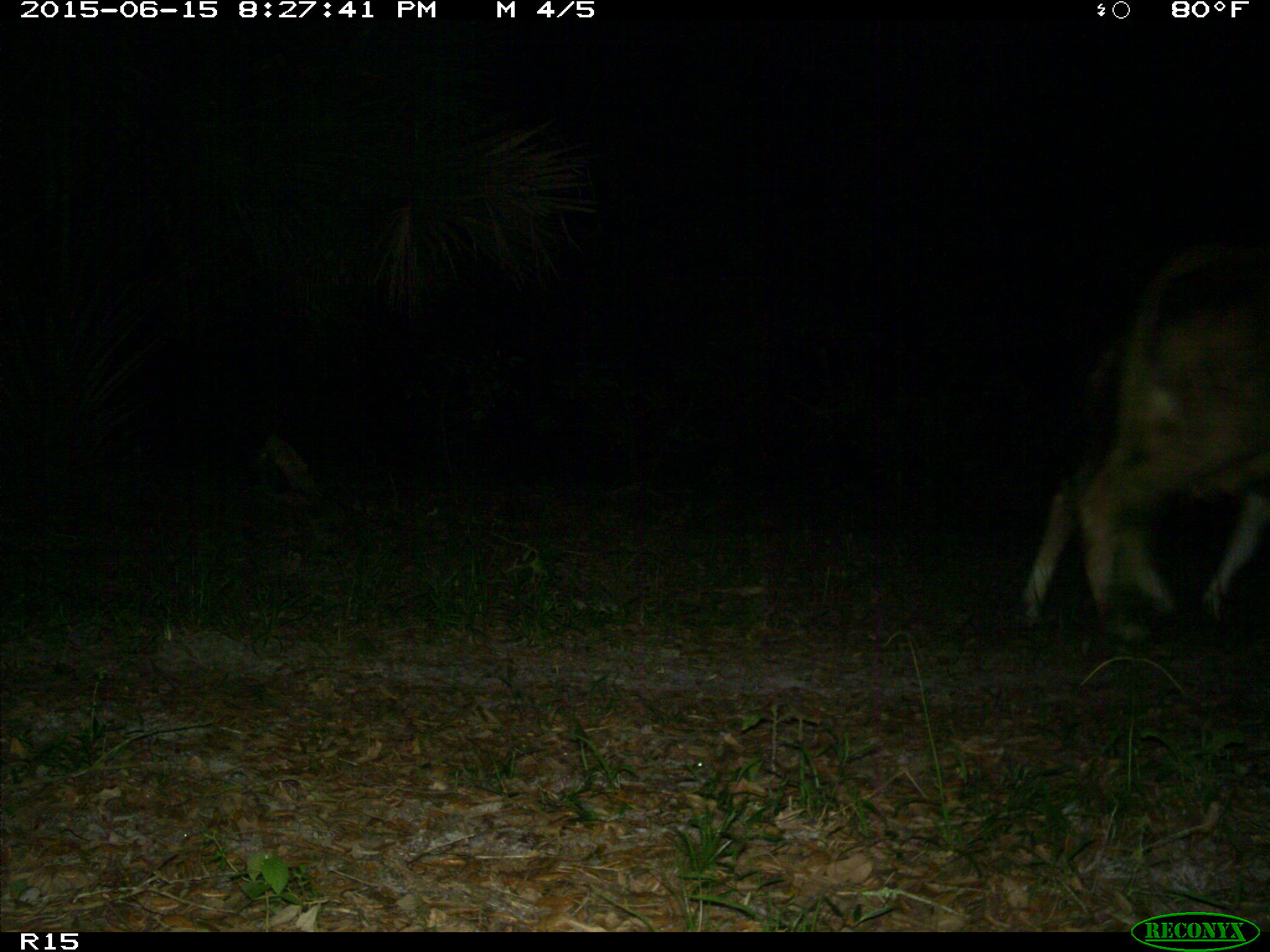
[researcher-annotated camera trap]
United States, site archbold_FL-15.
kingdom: Animalia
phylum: Chordata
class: Mammalia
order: Artiodactyla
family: Bovidae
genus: Bos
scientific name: Bos taurus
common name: domestic cow